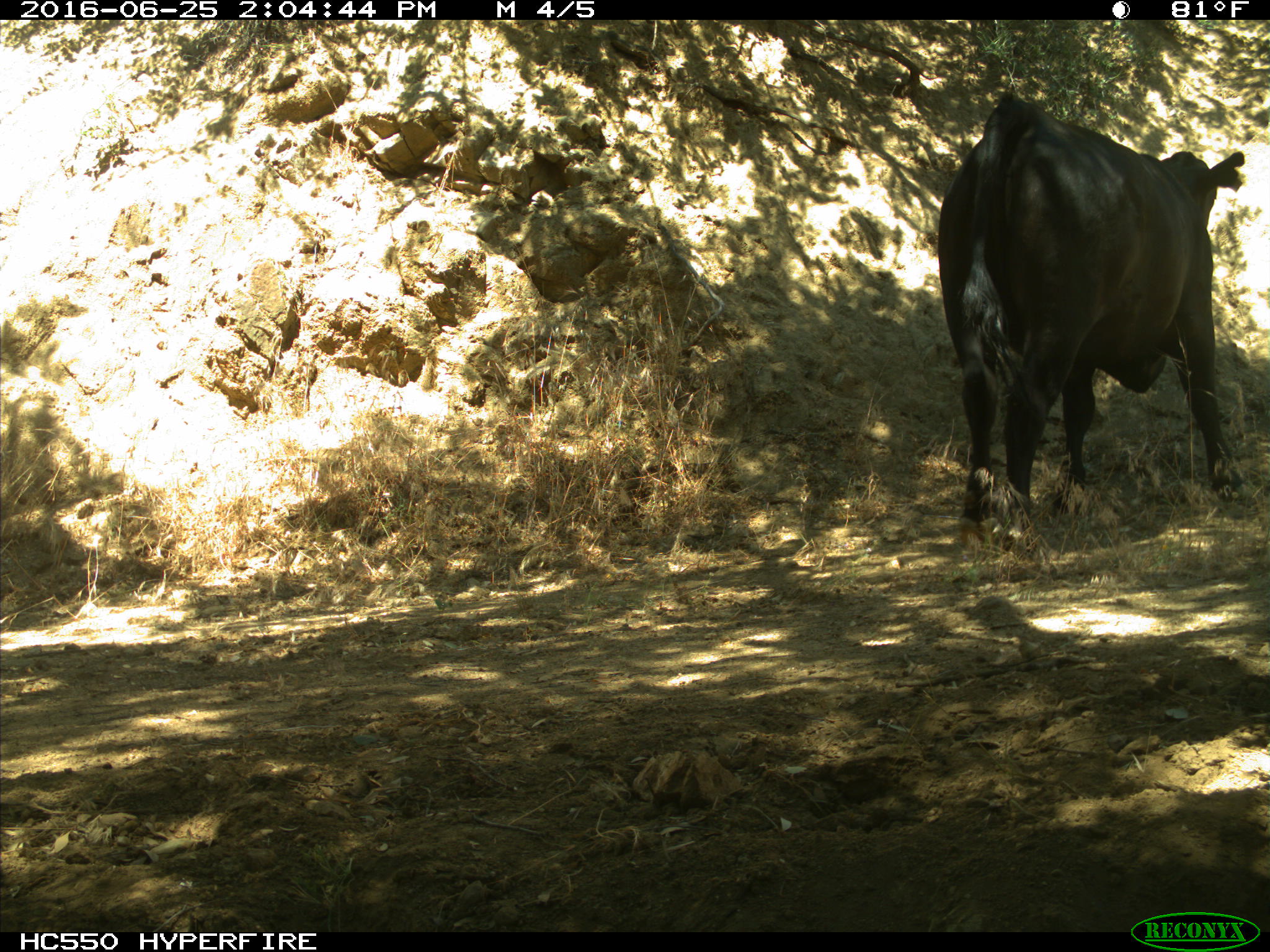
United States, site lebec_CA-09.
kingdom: Animalia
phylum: Chordata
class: Mammalia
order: Artiodactyla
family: Bovidae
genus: Bos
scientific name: Bos taurus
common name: domestic cow